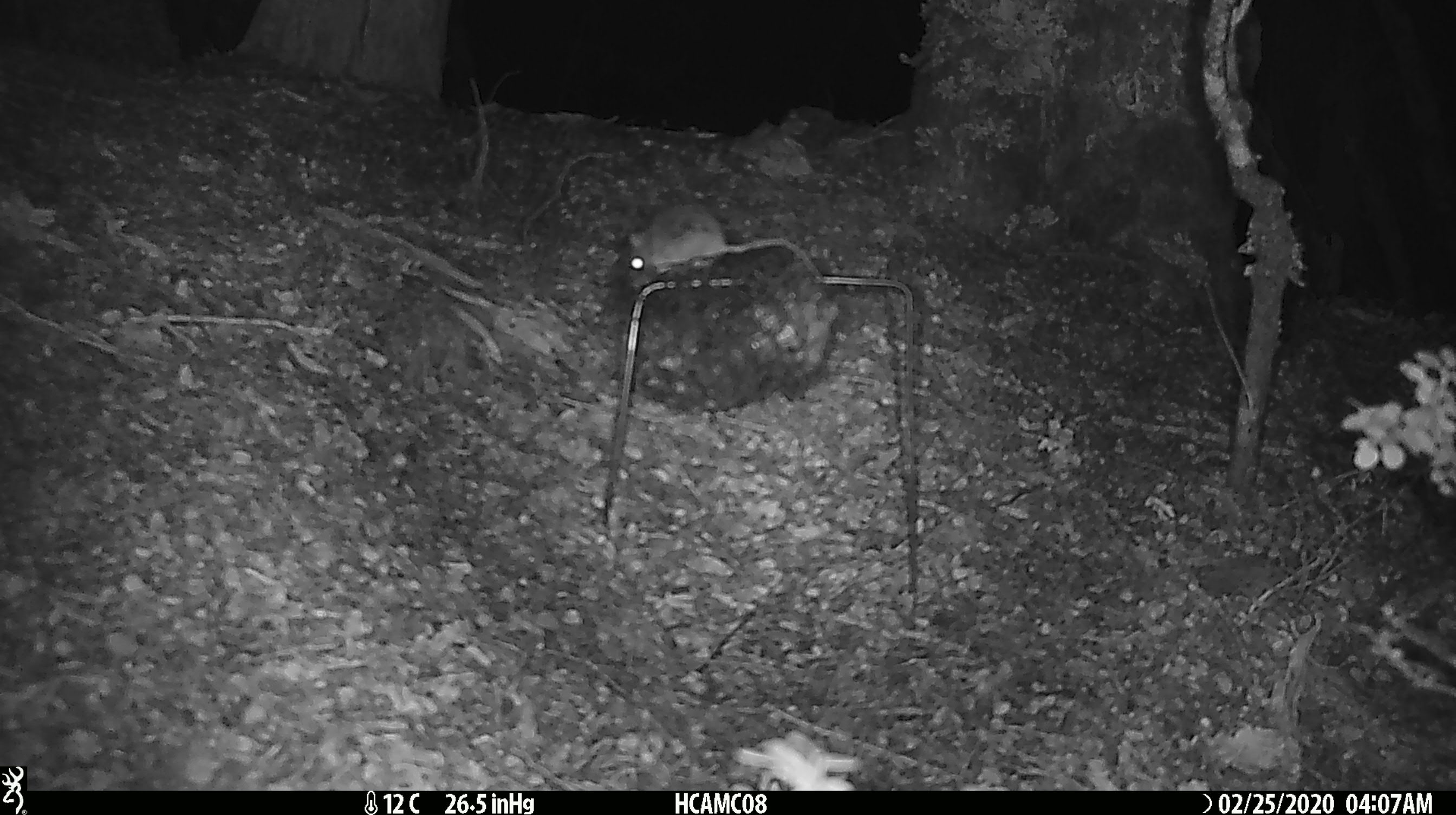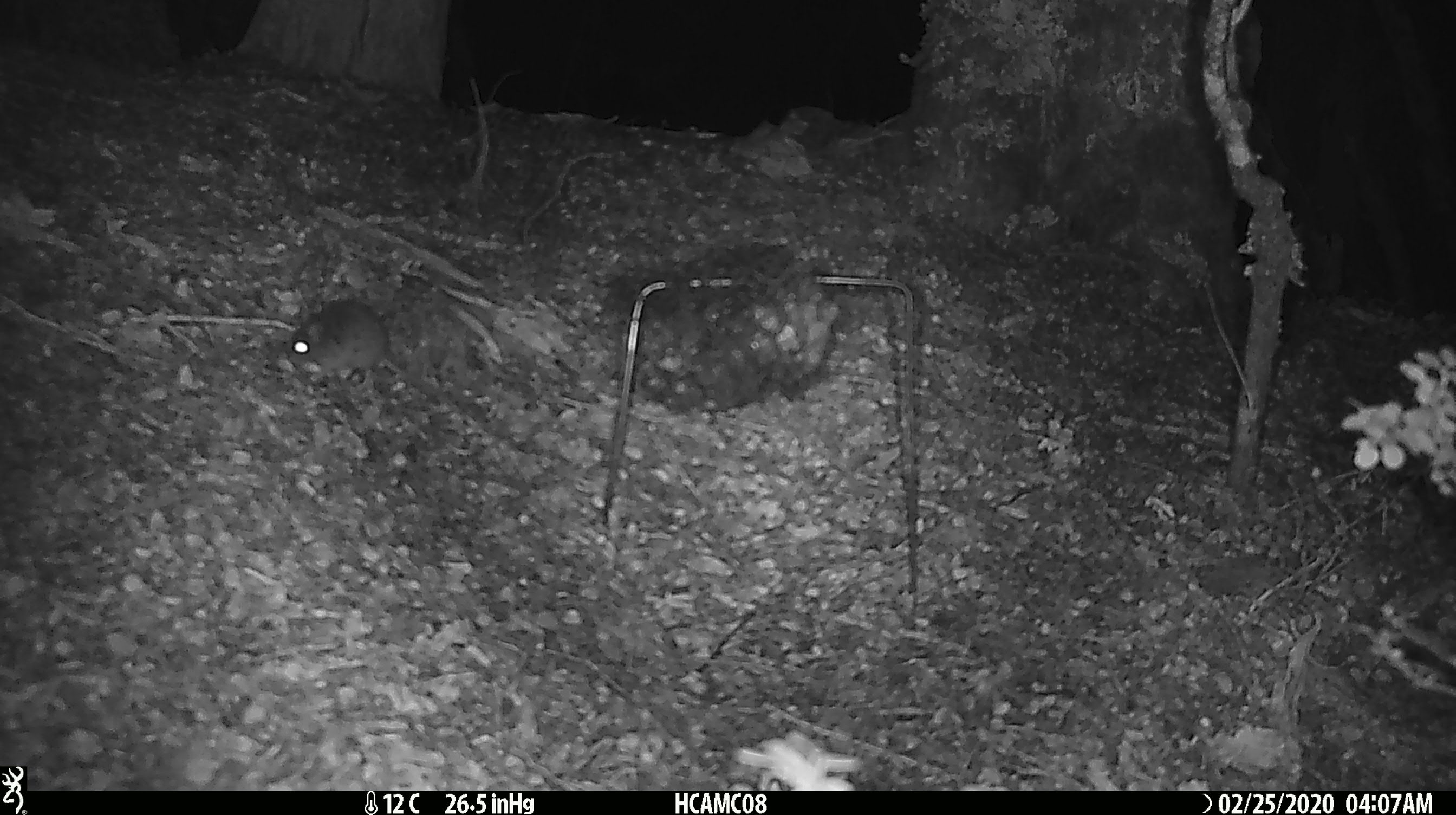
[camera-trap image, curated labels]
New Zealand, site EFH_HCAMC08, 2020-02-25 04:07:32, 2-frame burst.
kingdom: Animalia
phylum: Chordata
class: Mammalia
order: Rodentia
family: Muridae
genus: Mus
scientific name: Mus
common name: mouse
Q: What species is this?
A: Mouse (Mus).